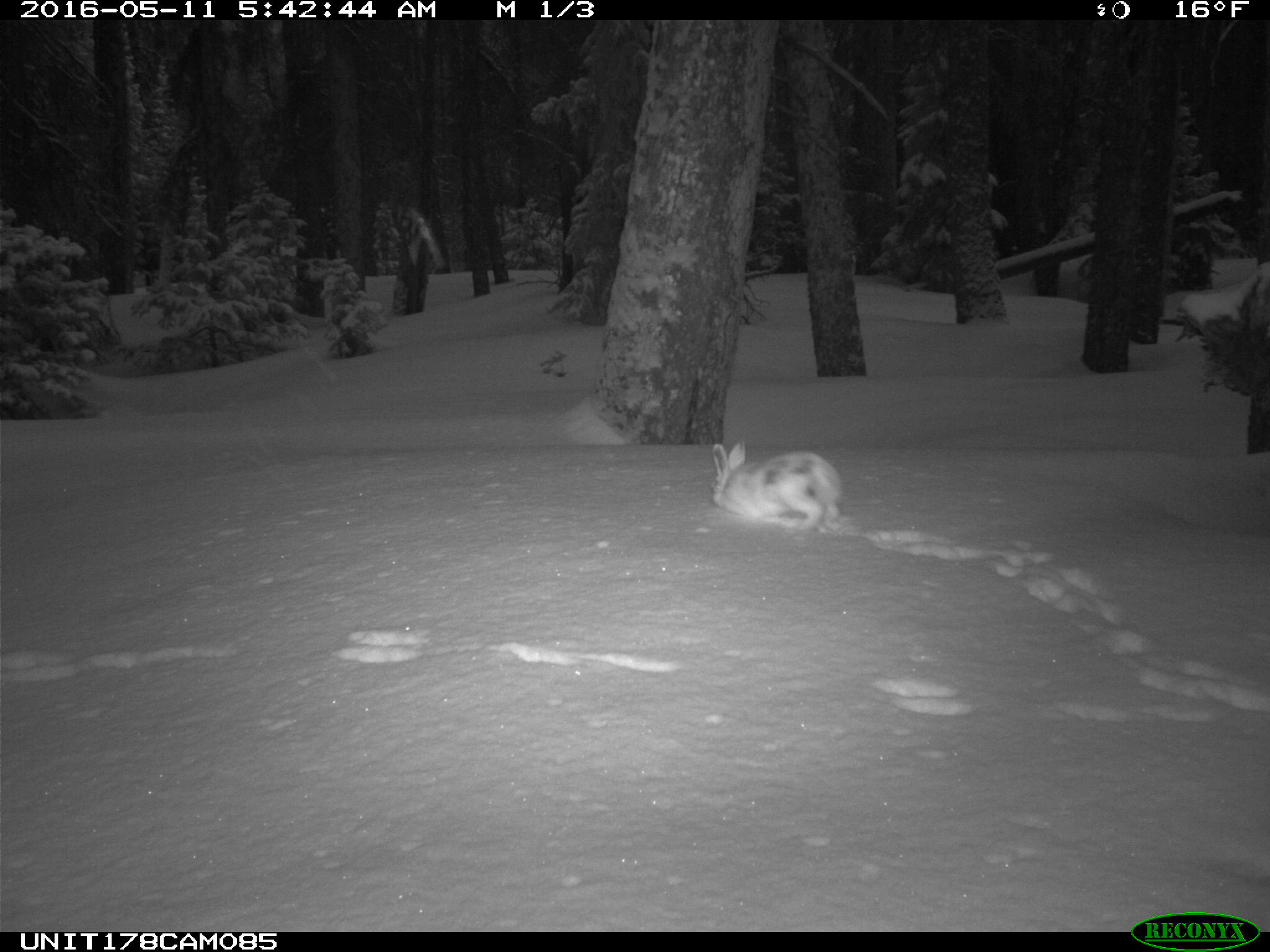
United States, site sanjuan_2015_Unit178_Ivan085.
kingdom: Animalia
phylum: Chordata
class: Mammalia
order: Lagomorpha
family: Leporidae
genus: Lepus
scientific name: Lepus americanus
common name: snowshoe hare